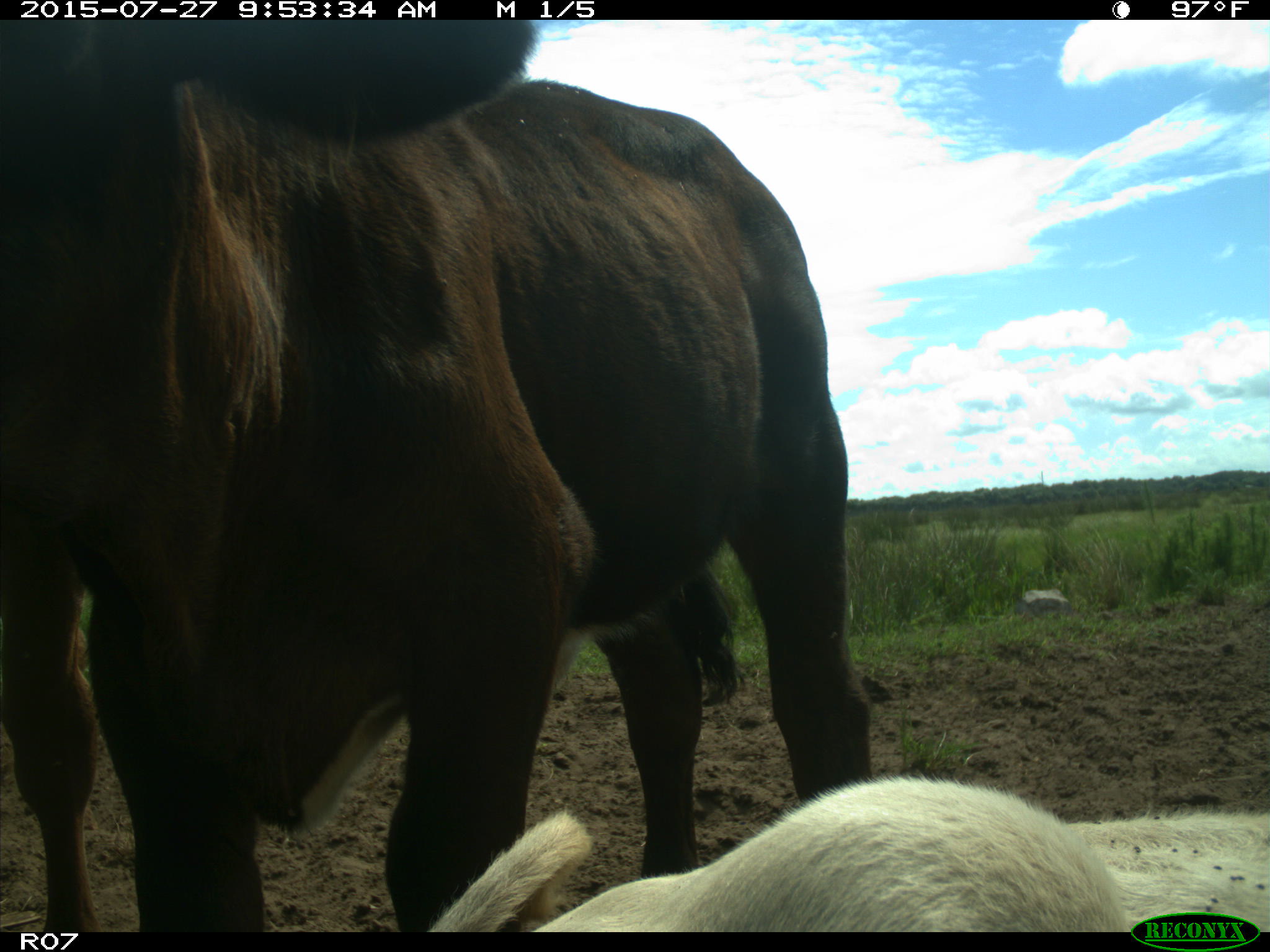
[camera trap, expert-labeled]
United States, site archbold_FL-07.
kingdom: Animalia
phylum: Chordata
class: Mammalia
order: Artiodactyla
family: Bovidae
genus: Bos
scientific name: Bos taurus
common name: domestic cow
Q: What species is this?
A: Bos taurus (domestic cow).